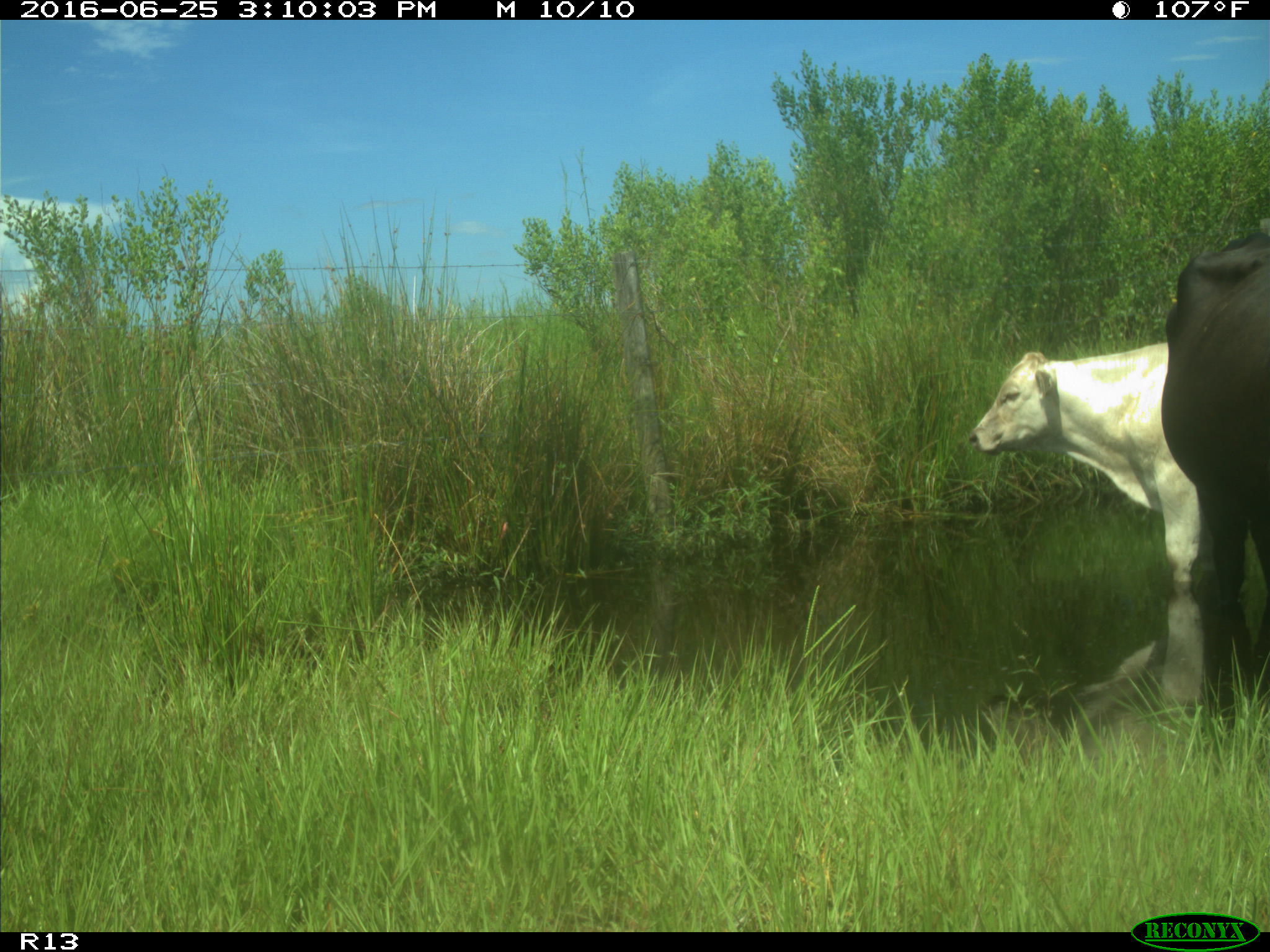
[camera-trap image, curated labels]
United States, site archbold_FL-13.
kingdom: Animalia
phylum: Chordata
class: Mammalia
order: Artiodactyla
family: Bovidae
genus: Bos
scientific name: Bos taurus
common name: domestic cow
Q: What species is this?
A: Bos taurus (domestic cow).